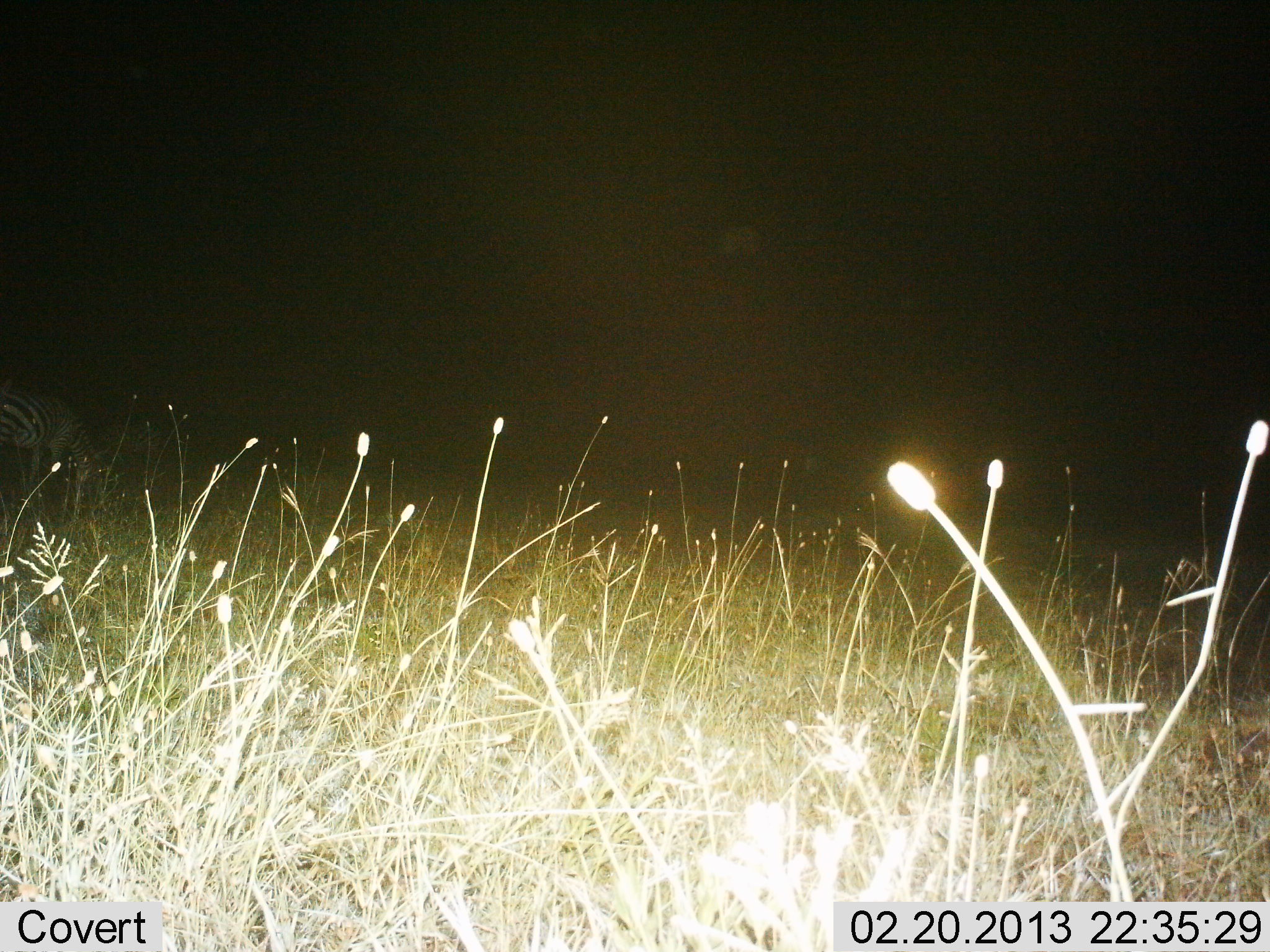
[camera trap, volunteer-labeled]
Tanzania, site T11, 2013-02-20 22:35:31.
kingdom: Animalia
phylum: Chordata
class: Mammalia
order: Perissodactyla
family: Equidae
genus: Equus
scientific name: Equus quagga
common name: plains zebra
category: zebra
Zebra (plains zebra) (Equus quagga), count 1. Behavior (volunteer vote fractions): standing 54%, resting 0%, moving 0%, interacting 0%. Young present (vote fraction): 4%. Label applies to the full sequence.